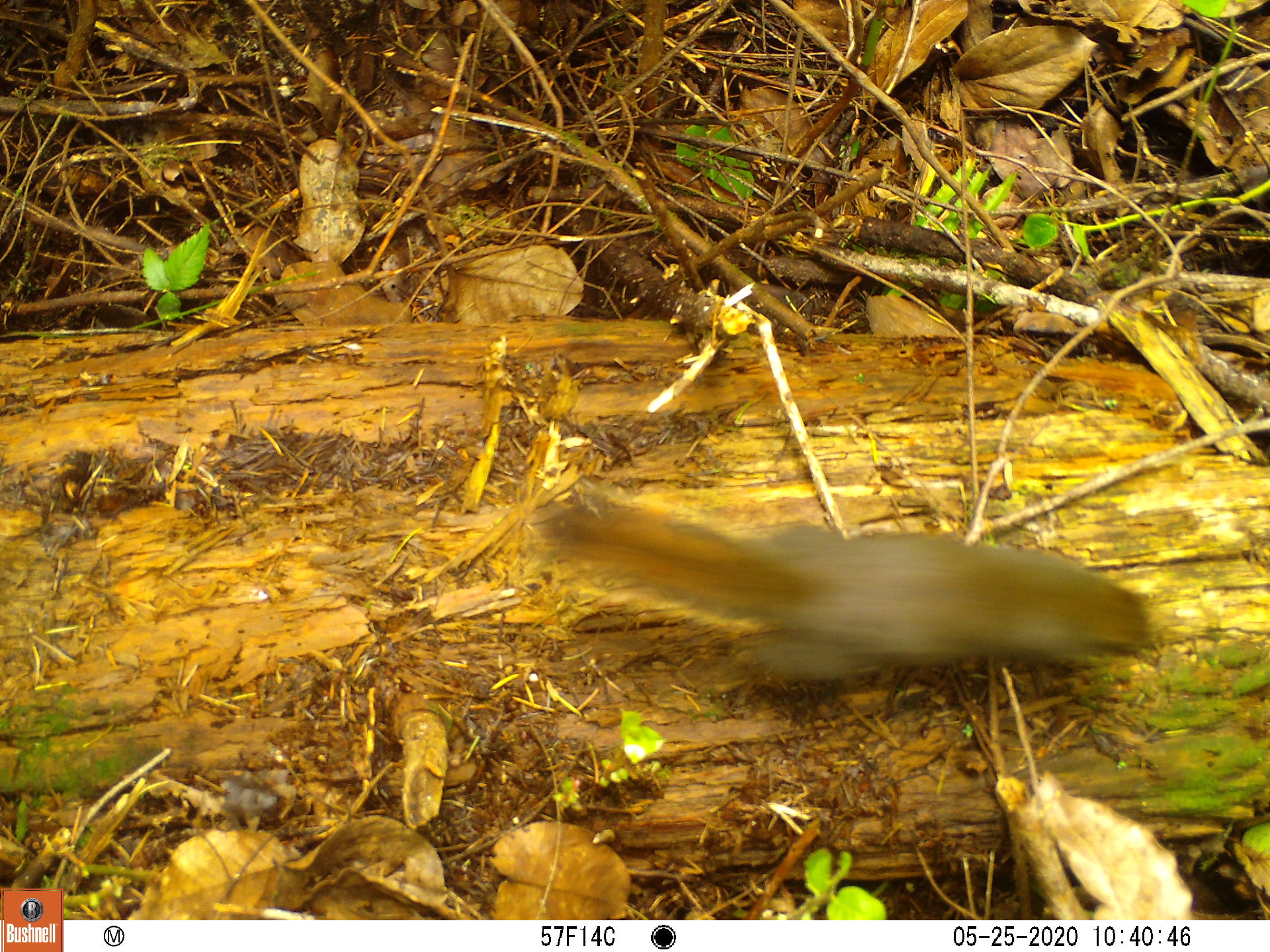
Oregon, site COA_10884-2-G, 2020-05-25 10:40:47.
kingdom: Animalia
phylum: Chordata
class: Mammalia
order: Rodentia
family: Sciuridae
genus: Tamiasciurus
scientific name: Tamiasciurus douglasii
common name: douglas squirrel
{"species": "douglas squirrel (Tamiasciurus douglasii)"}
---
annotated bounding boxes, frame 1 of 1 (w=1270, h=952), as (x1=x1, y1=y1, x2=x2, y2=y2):
douglas squirrel: (x1=527, y1=487, x2=1171, y2=702)